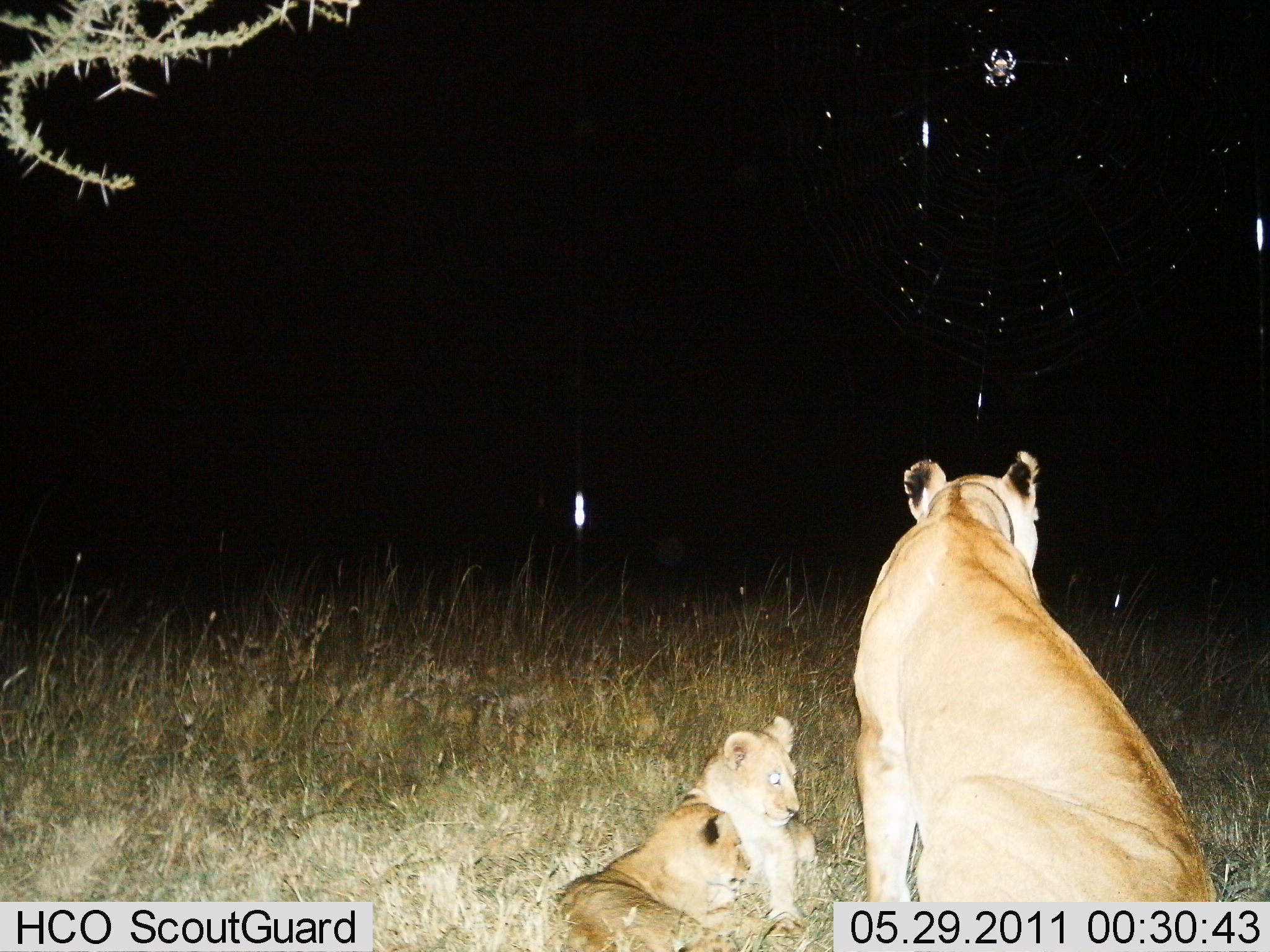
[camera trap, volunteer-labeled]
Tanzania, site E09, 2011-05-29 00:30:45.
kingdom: Animalia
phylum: Chordata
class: Mammalia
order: Carnivora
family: Felidae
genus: Panthera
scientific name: Panthera leo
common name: lion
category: lionfemale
Lionfemale (lion) (Panthera leo), count 3. Behavior (volunteer vote fractions): standing 8%, resting 92%, moving 0%, interacting 8%. Young present (vote fraction): 83%. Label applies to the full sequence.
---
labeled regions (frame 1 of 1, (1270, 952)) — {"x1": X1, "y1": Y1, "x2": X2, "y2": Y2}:
animal: {"x1": 827, "y1": 443, "x2": 1229, "y2": 952}; {"x1": 526, "y1": 787, "x2": 800, "y2": 952}; {"x1": 659, "y1": 706, "x2": 832, "y2": 952}